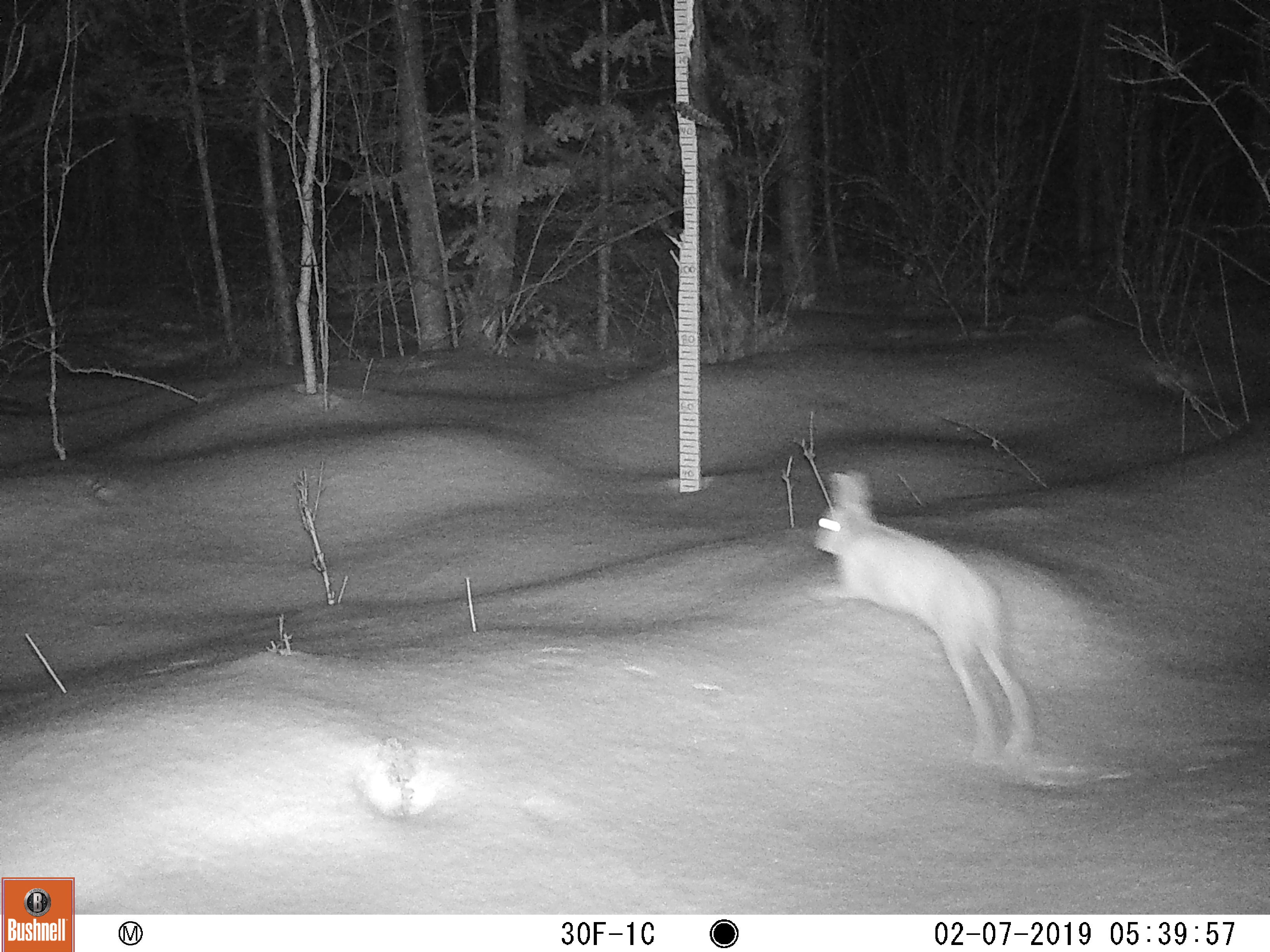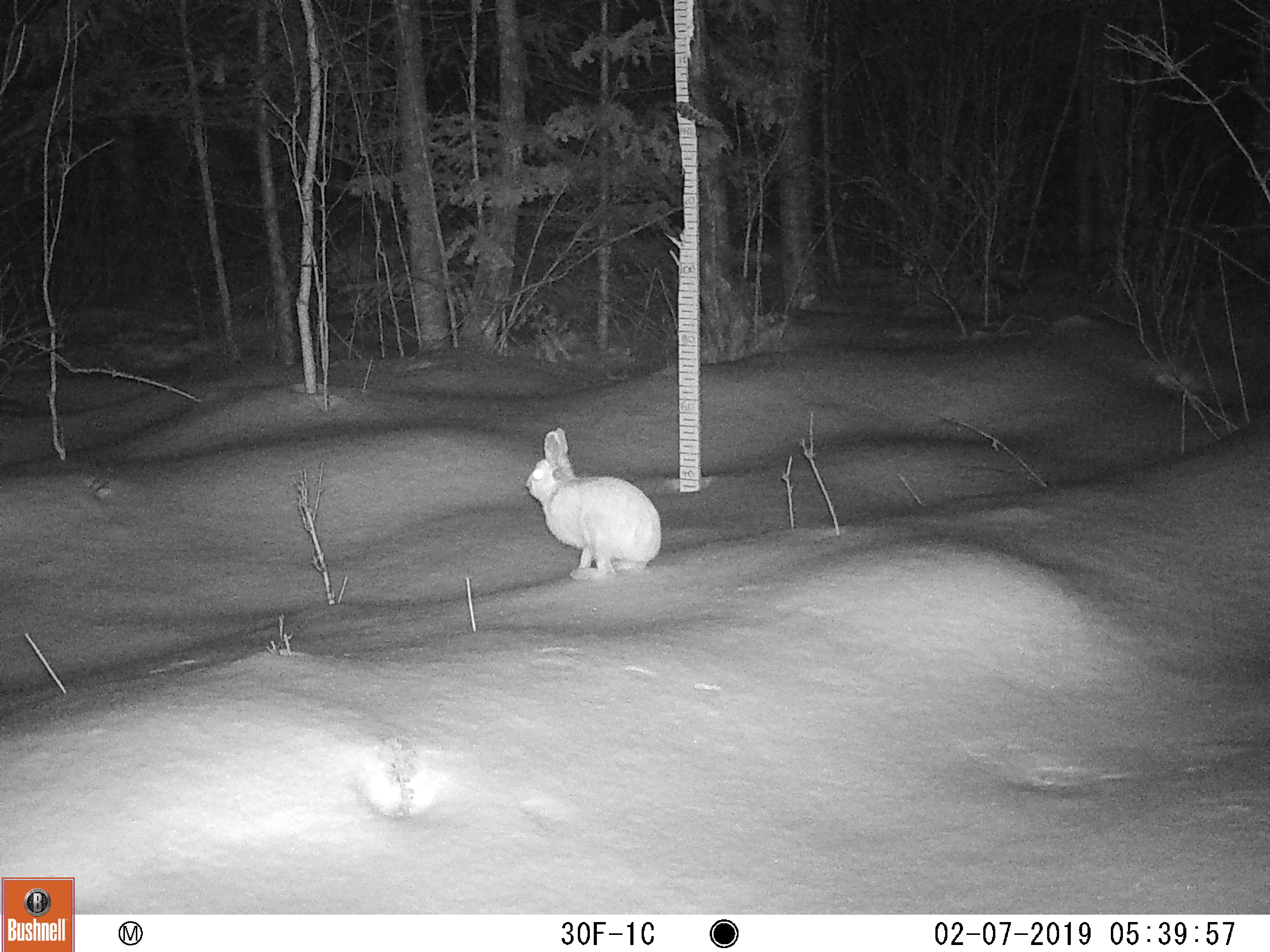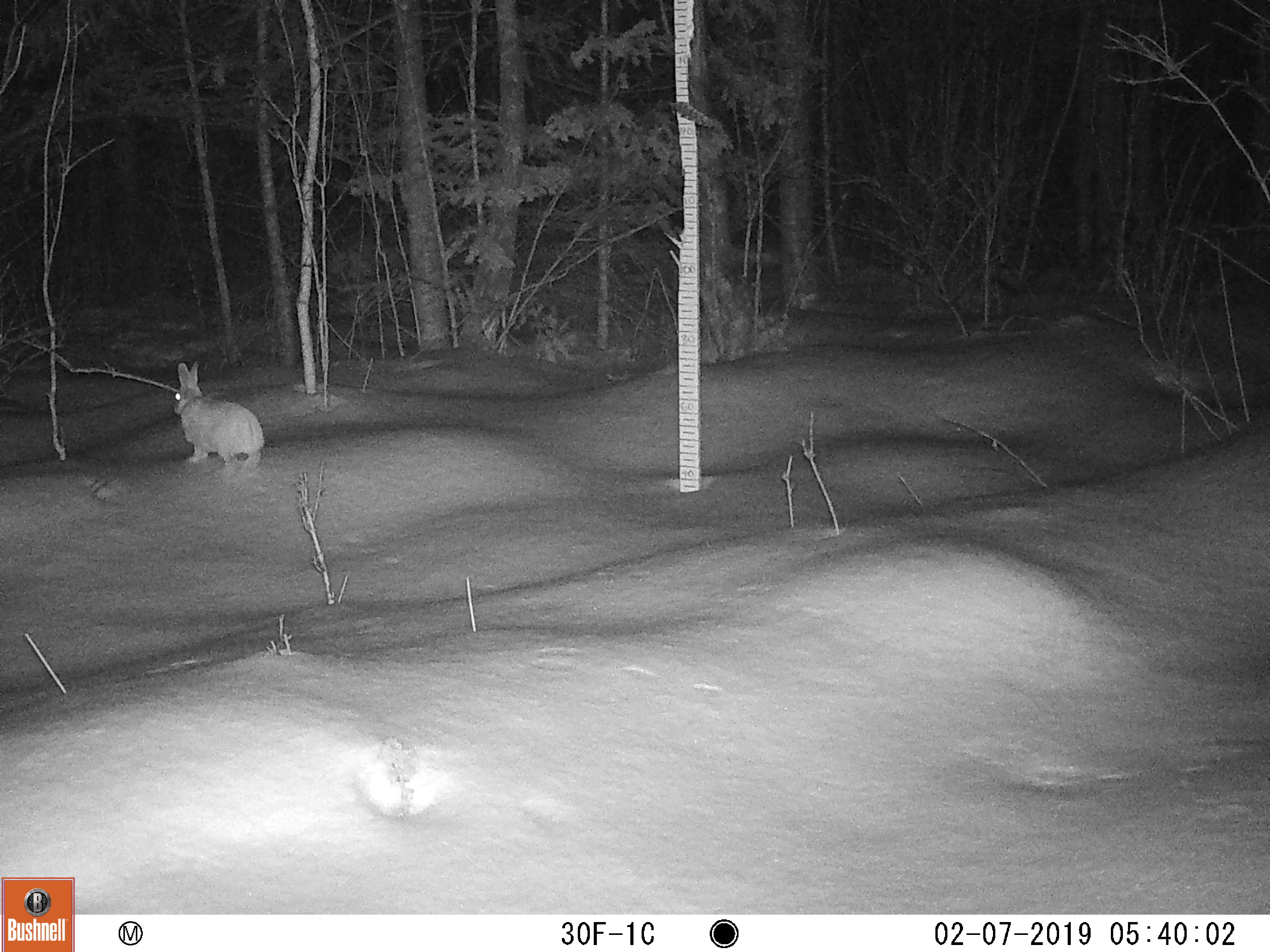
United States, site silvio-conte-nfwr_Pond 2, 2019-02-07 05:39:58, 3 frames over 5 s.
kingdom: Animalia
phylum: Chordata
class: Mammalia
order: Lagomorpha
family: Leporidae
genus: Lepus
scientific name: Lepus americanus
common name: snowshoe hare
Snowshoe hare (Lepus americanus).